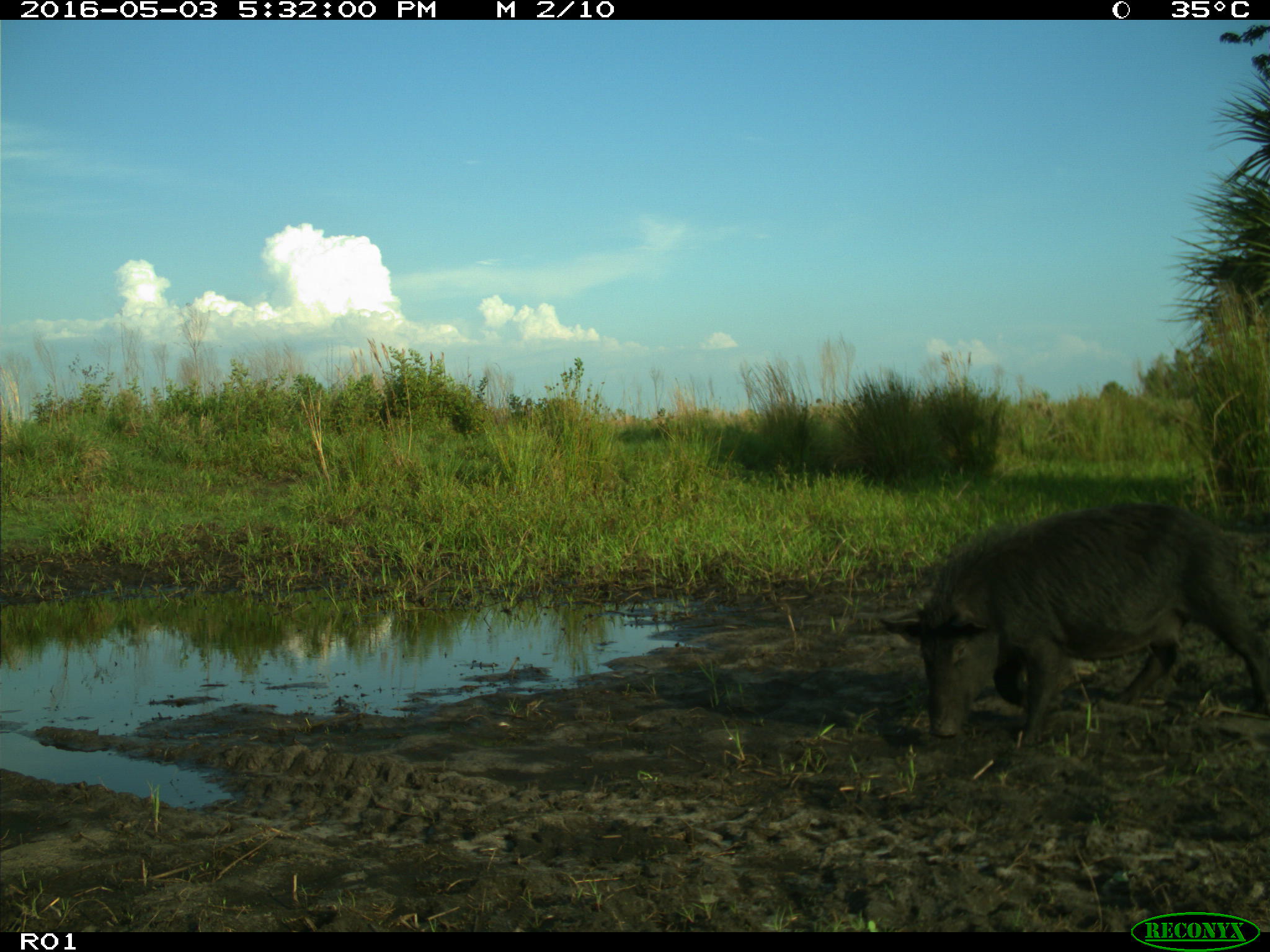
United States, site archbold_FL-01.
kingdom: Animalia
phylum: Chordata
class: Mammalia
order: Artiodactyla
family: Suidae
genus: Sus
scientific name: Sus scrofa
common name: wild boar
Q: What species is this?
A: Sus scrofa (wild boar).